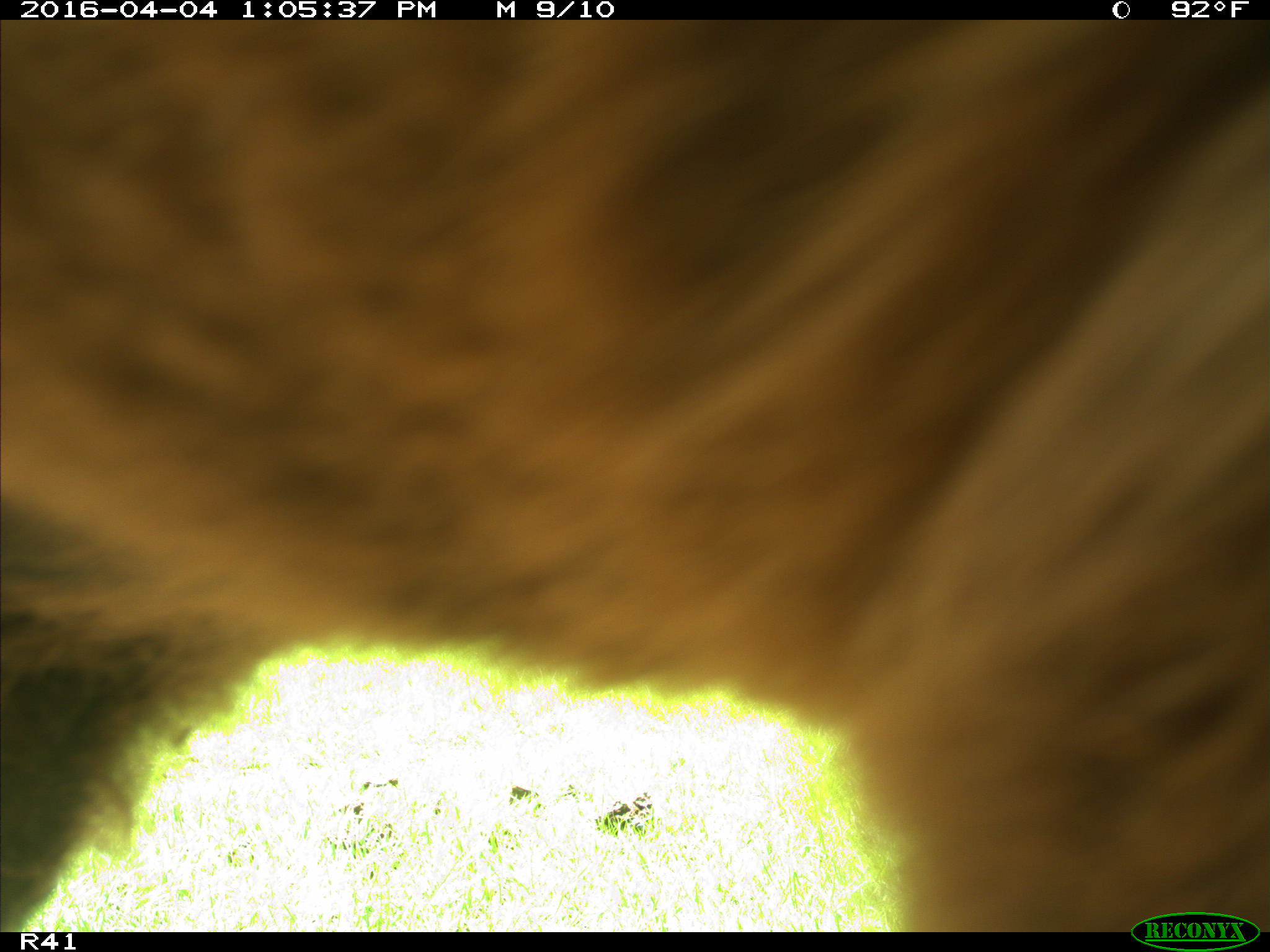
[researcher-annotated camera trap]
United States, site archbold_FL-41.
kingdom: Animalia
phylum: Chordata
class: Mammalia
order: Artiodactyla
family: Bovidae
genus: Bos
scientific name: Bos taurus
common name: domestic cow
Bos taurus (domestic cow).